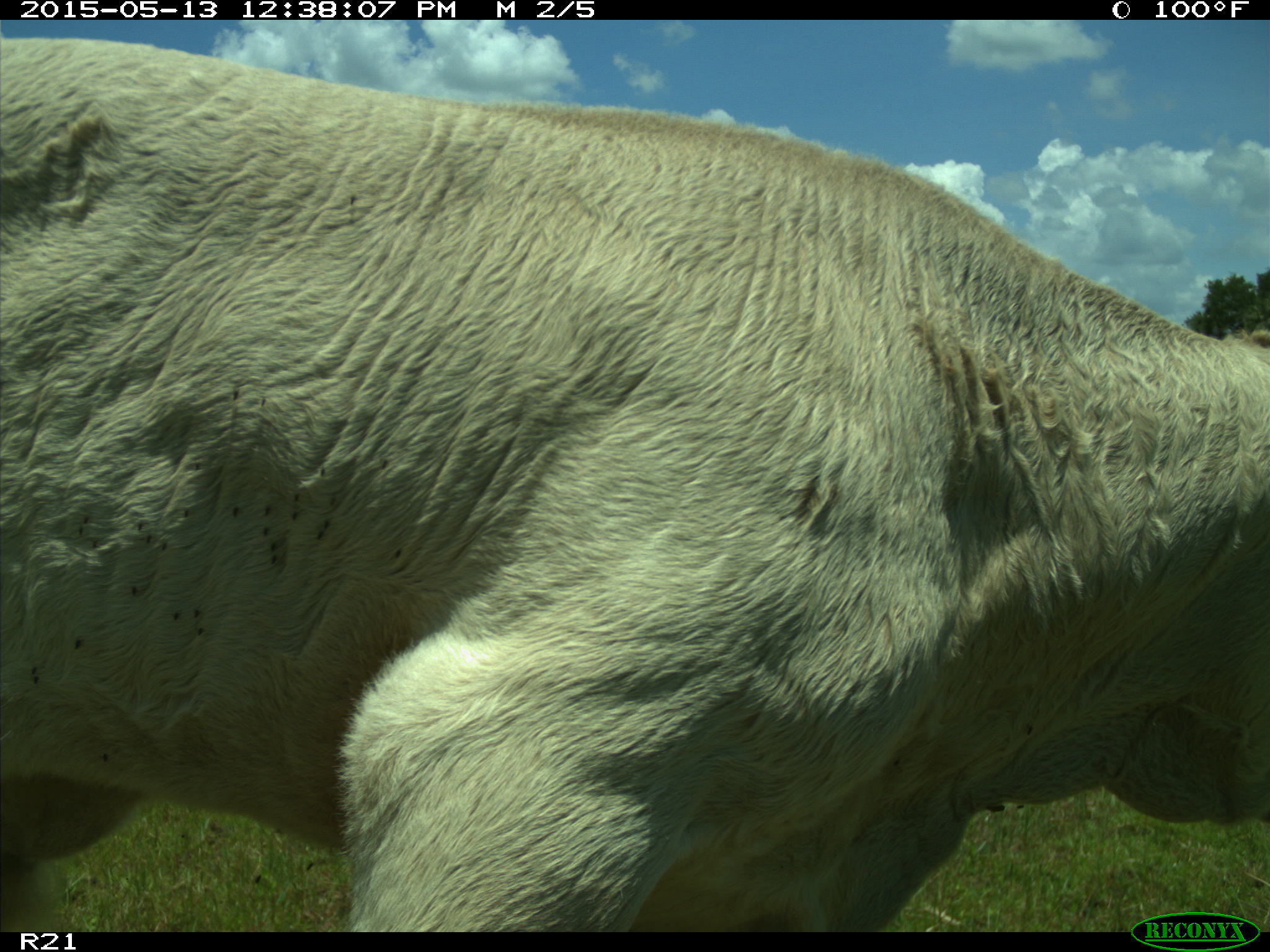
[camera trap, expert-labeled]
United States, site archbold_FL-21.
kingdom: Animalia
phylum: Chordata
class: Mammalia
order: Artiodactyla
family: Bovidae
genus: Bos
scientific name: Bos taurus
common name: domestic cow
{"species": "Bos taurus (domestic cow)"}